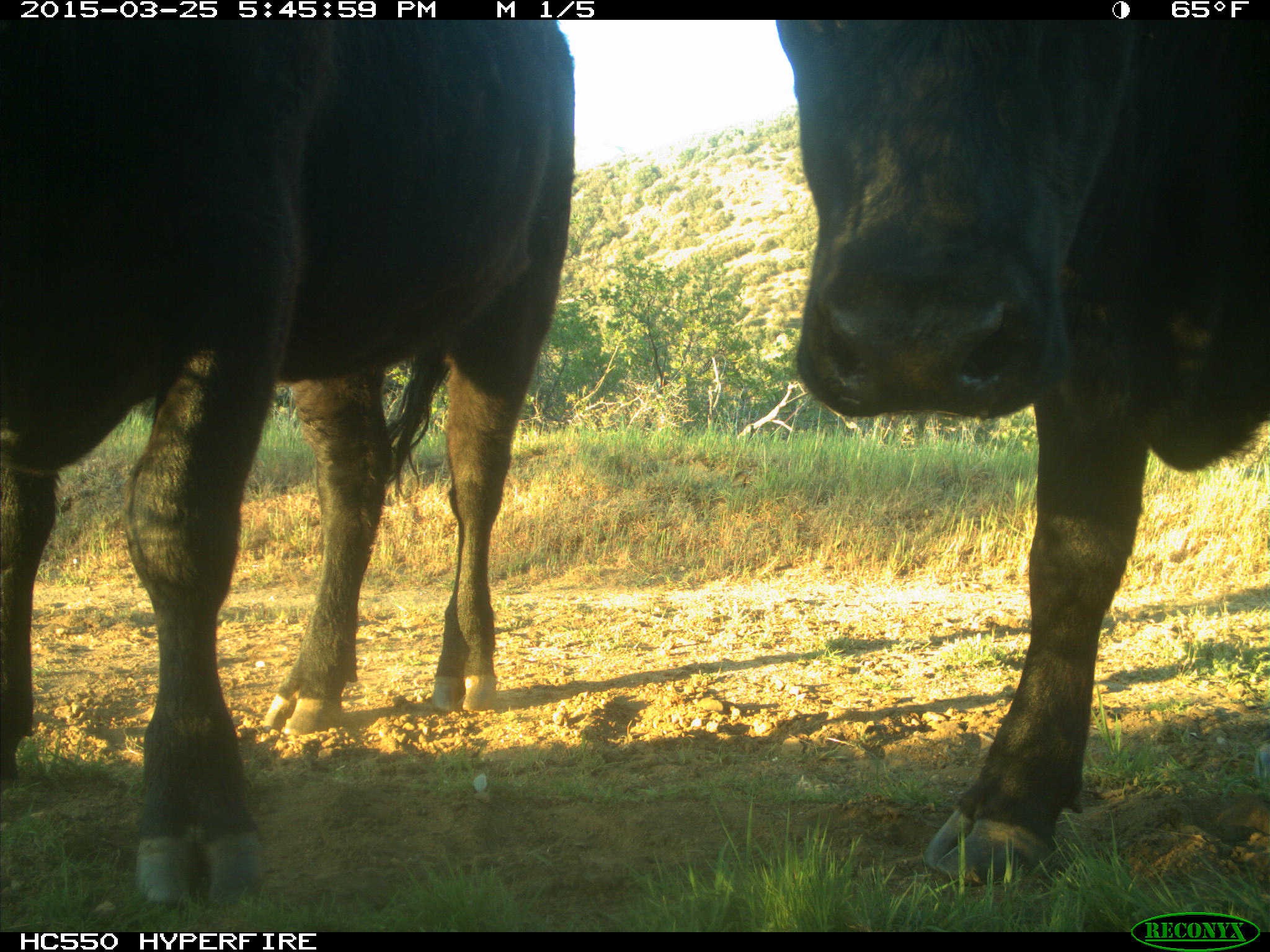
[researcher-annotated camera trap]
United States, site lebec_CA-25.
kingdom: Animalia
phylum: Chordata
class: Mammalia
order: Artiodactyla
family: Bovidae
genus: Bos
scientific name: Bos taurus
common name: domestic cow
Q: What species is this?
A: Bos taurus (domestic cow).